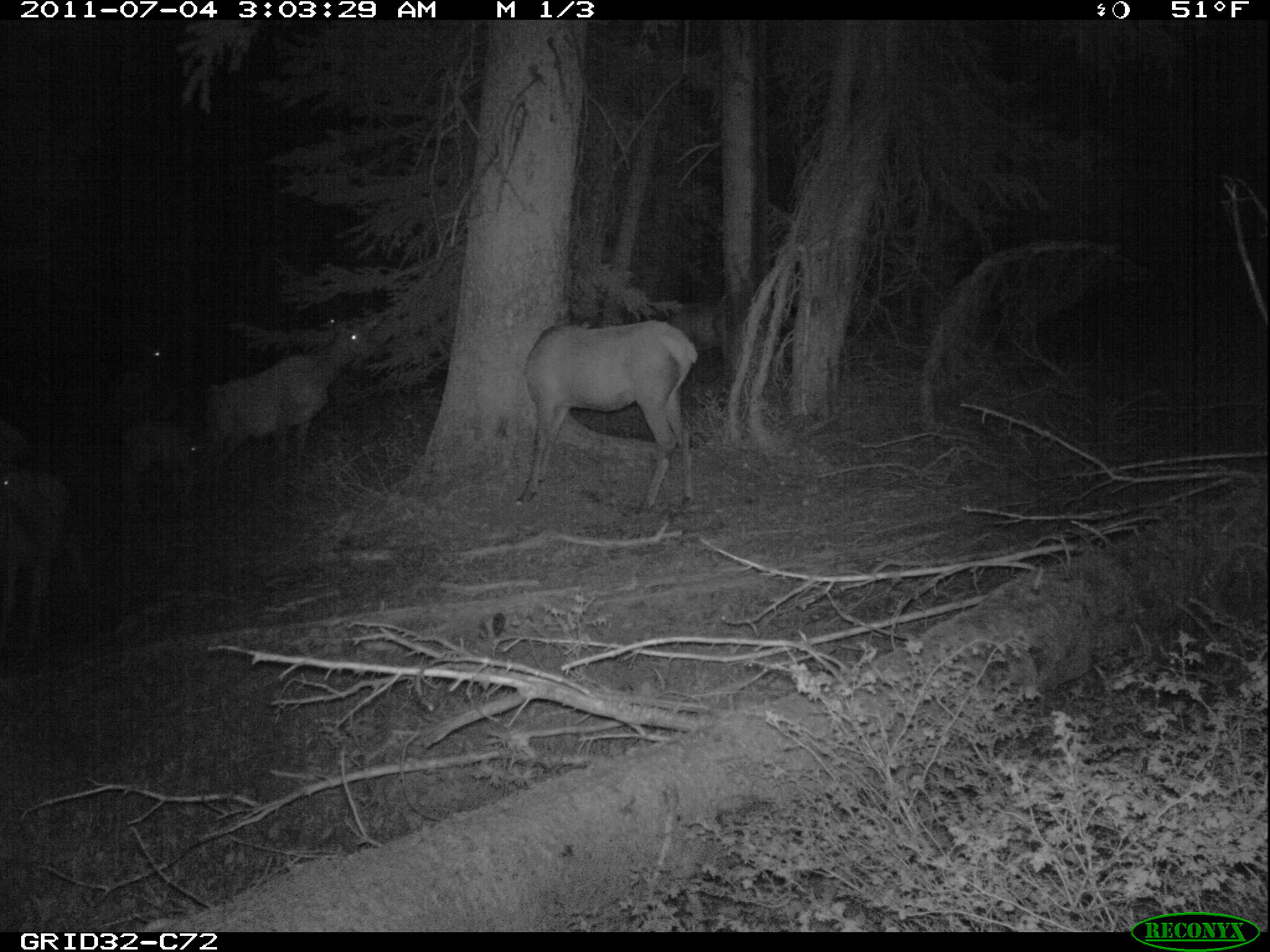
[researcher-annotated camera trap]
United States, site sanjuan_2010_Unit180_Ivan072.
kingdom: Animalia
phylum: Chordata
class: Mammalia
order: Artiodactyla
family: Cervidae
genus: Cervus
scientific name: Cervus elaphus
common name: red deer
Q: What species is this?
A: Cervus elaphus (red deer).